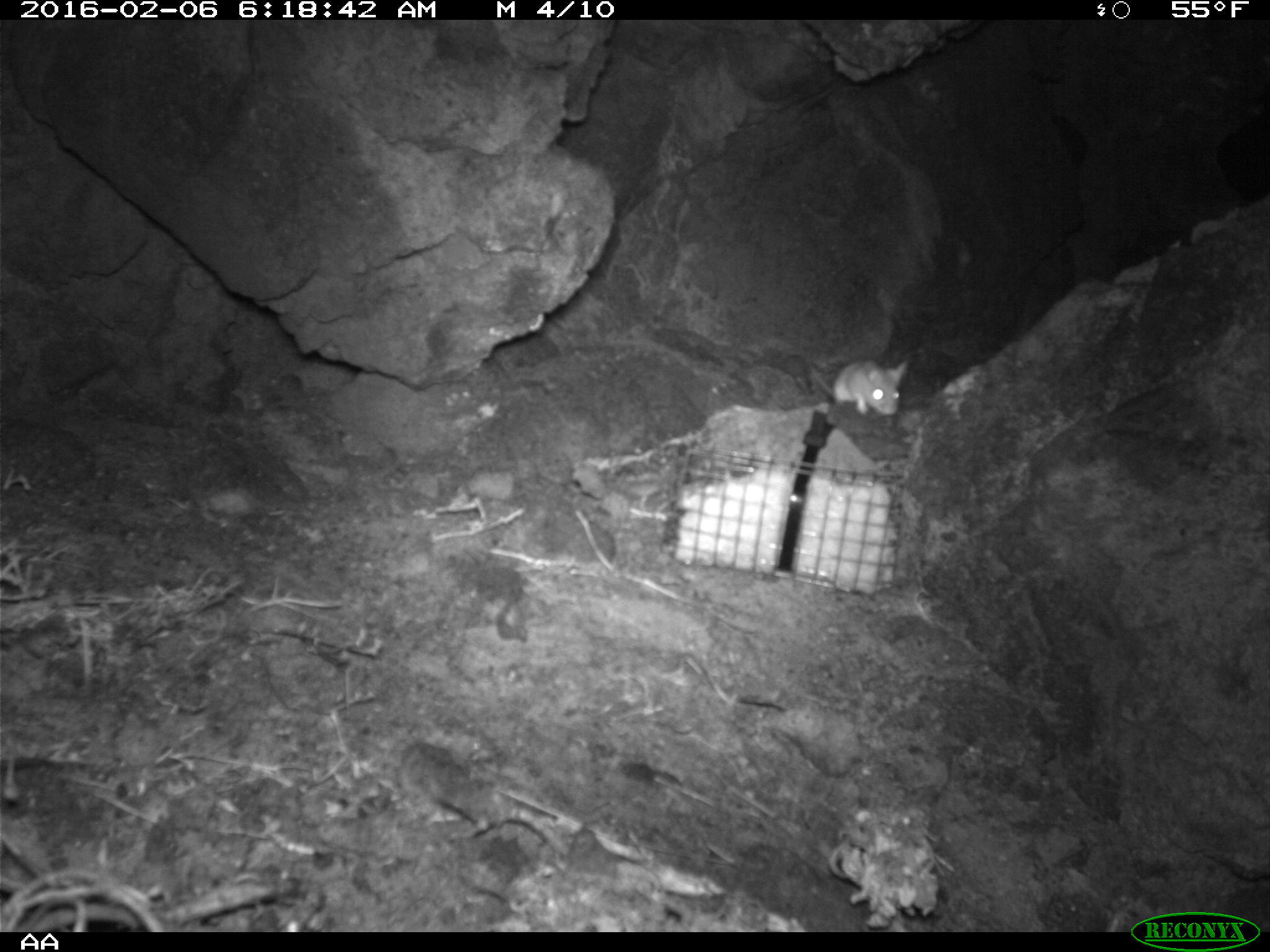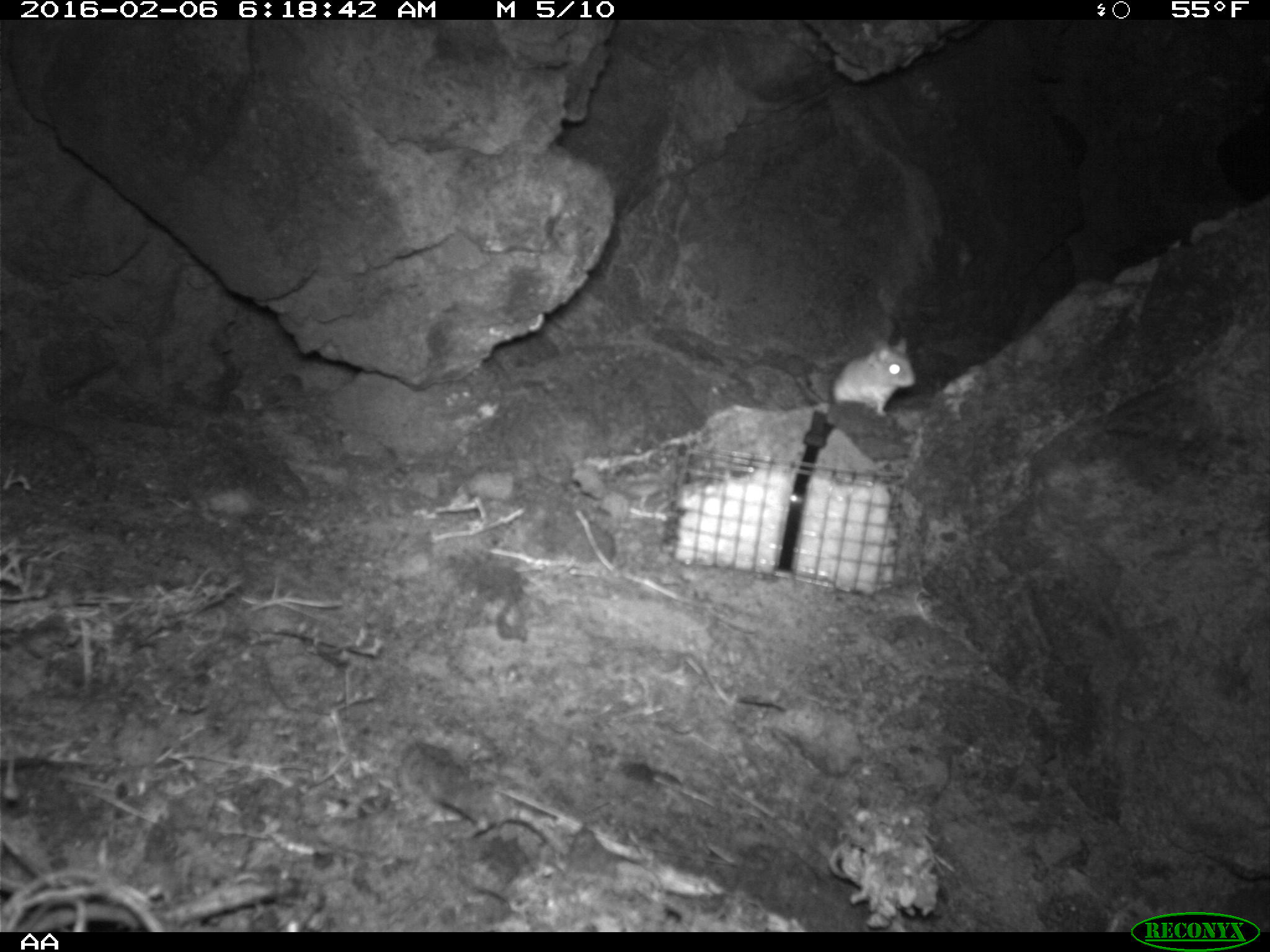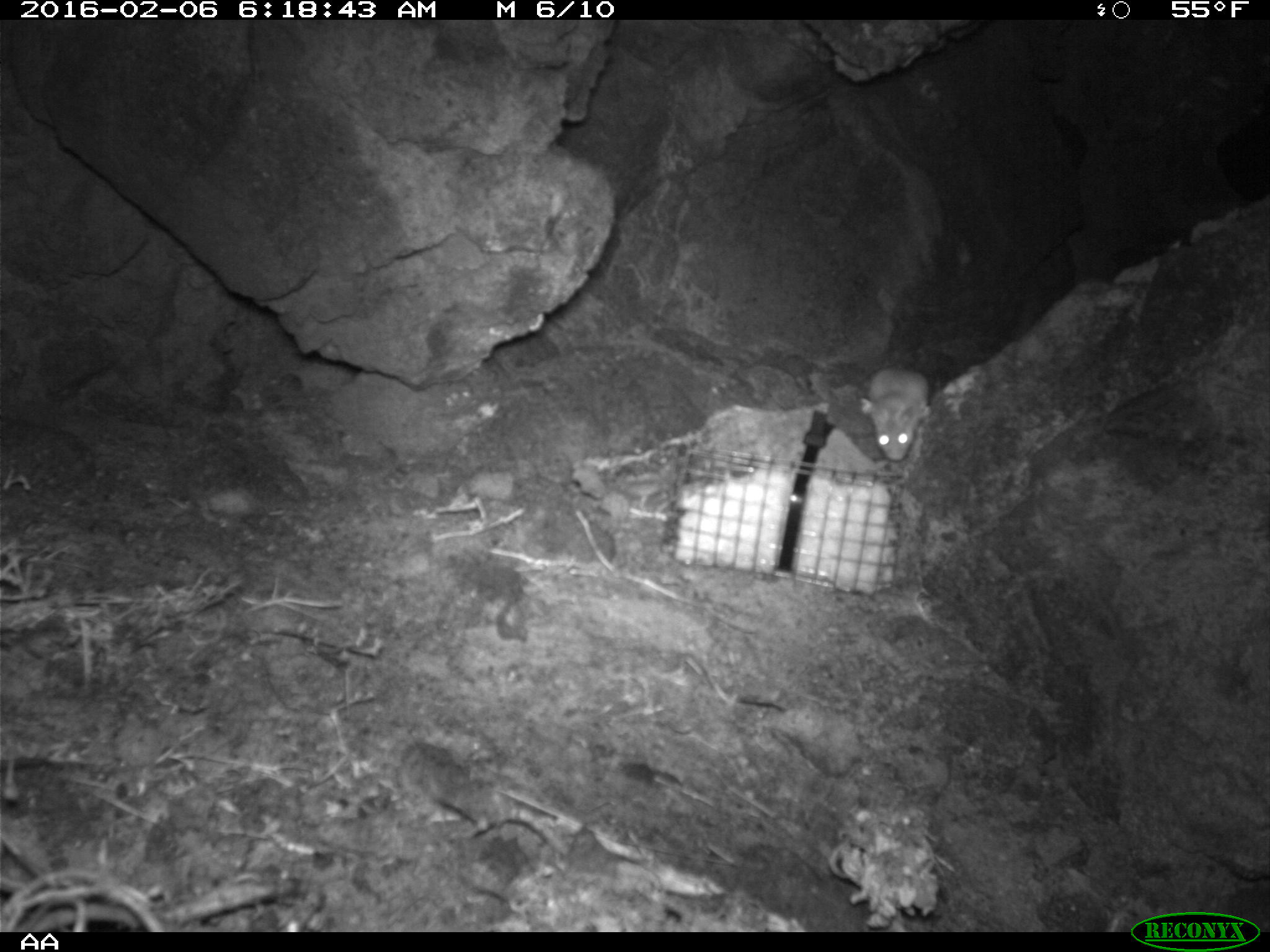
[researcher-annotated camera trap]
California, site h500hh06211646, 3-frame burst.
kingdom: Animalia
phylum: Chordata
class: Mammalia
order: Rodentia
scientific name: Rodentia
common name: rodent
Rodent (Rodentia).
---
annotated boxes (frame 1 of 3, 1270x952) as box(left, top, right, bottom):
rodent: box(809, 360, 907, 416)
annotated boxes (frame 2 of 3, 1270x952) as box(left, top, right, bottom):
rodent: box(802, 337, 913, 417)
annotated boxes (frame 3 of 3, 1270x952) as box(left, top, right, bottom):
rodent: box(869, 367, 929, 461)